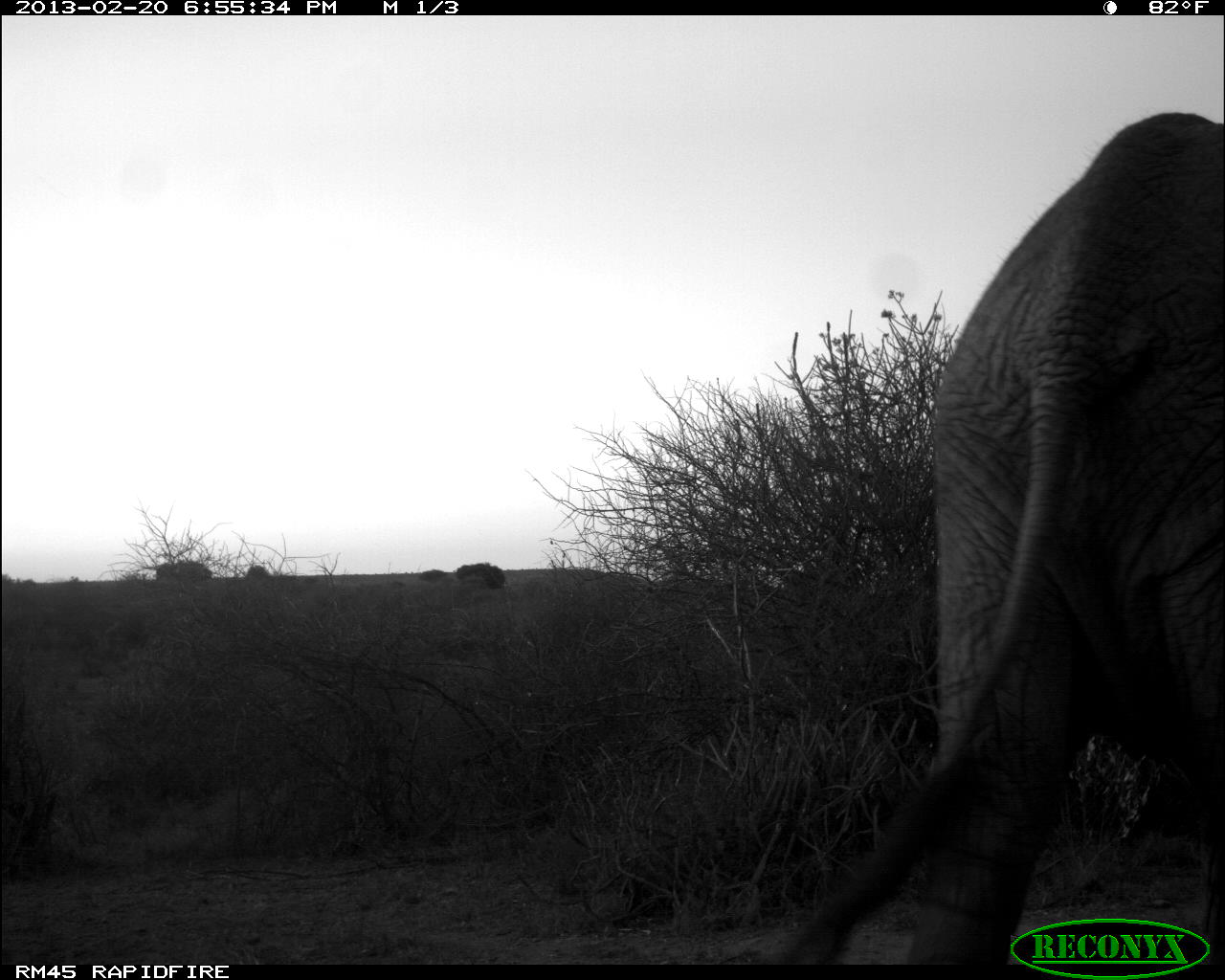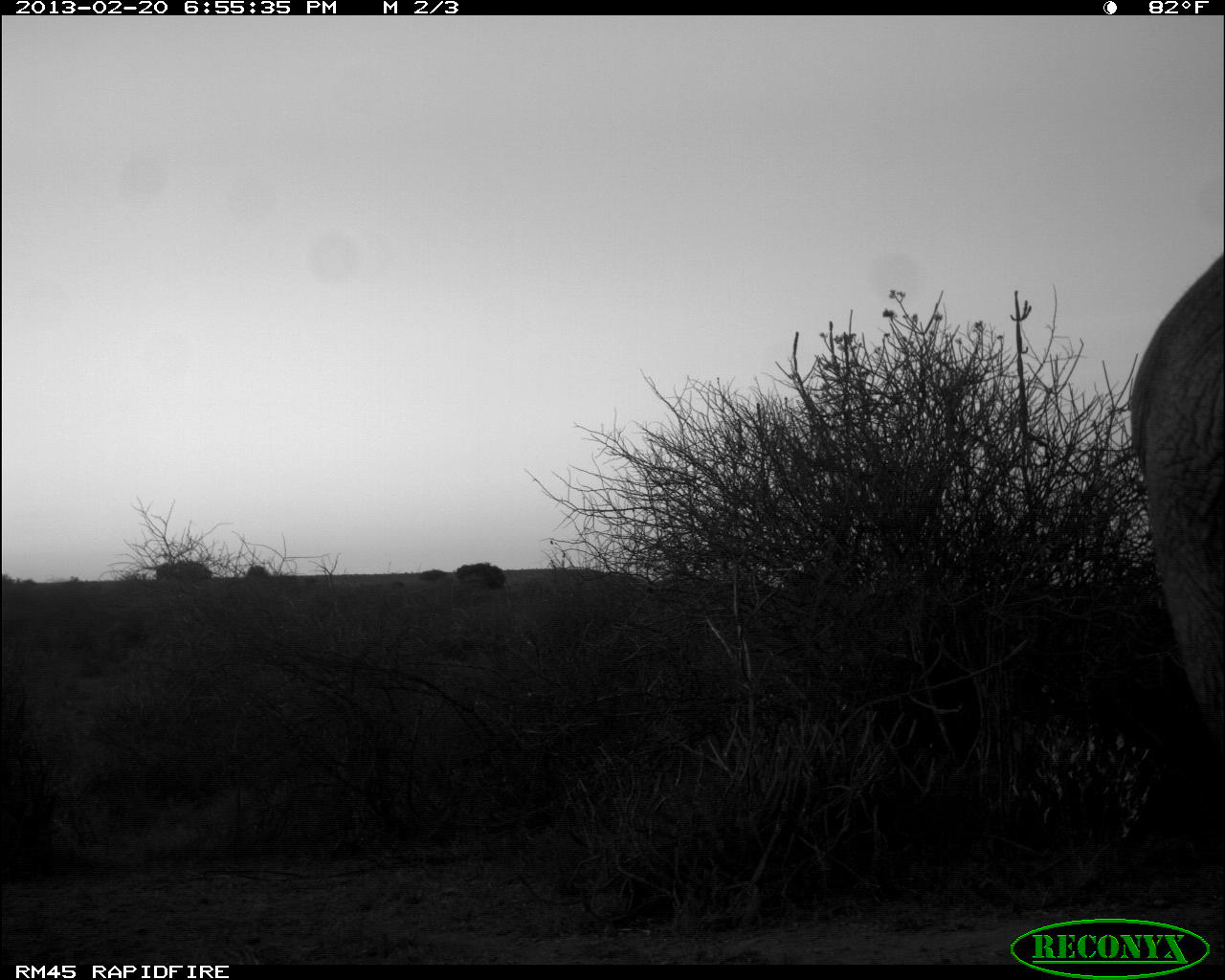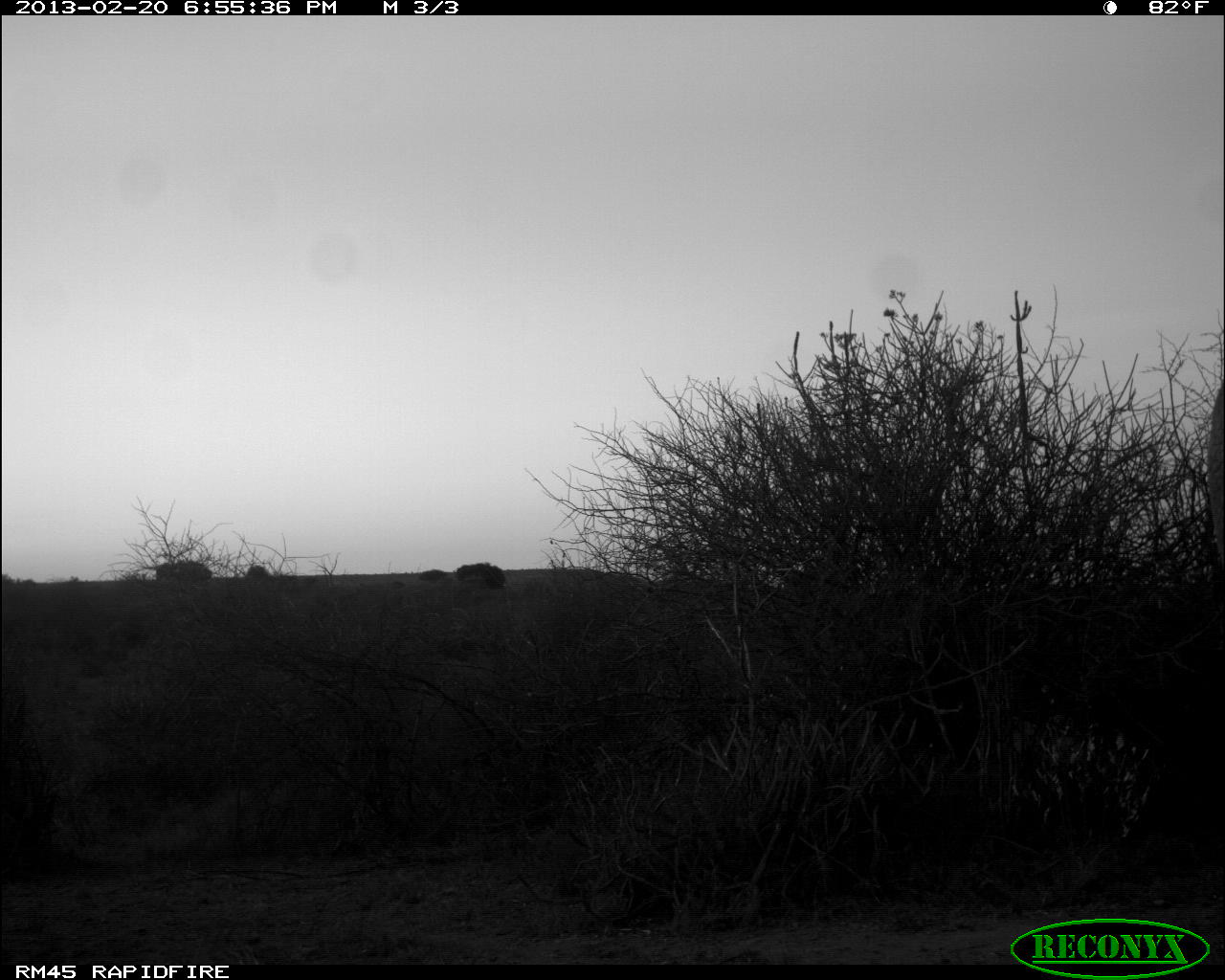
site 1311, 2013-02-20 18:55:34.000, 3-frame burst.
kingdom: Animalia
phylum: Chordata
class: Mammalia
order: Proboscidea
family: Elephantidae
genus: Loxodonta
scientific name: Loxodonta africana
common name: african bush elephant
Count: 1.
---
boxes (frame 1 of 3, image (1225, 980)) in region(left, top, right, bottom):
loxodonta africana: region(772, 111, 1225, 960)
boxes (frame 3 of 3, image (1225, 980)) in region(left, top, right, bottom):
loxodonta africana: region(1207, 390, 1225, 573)